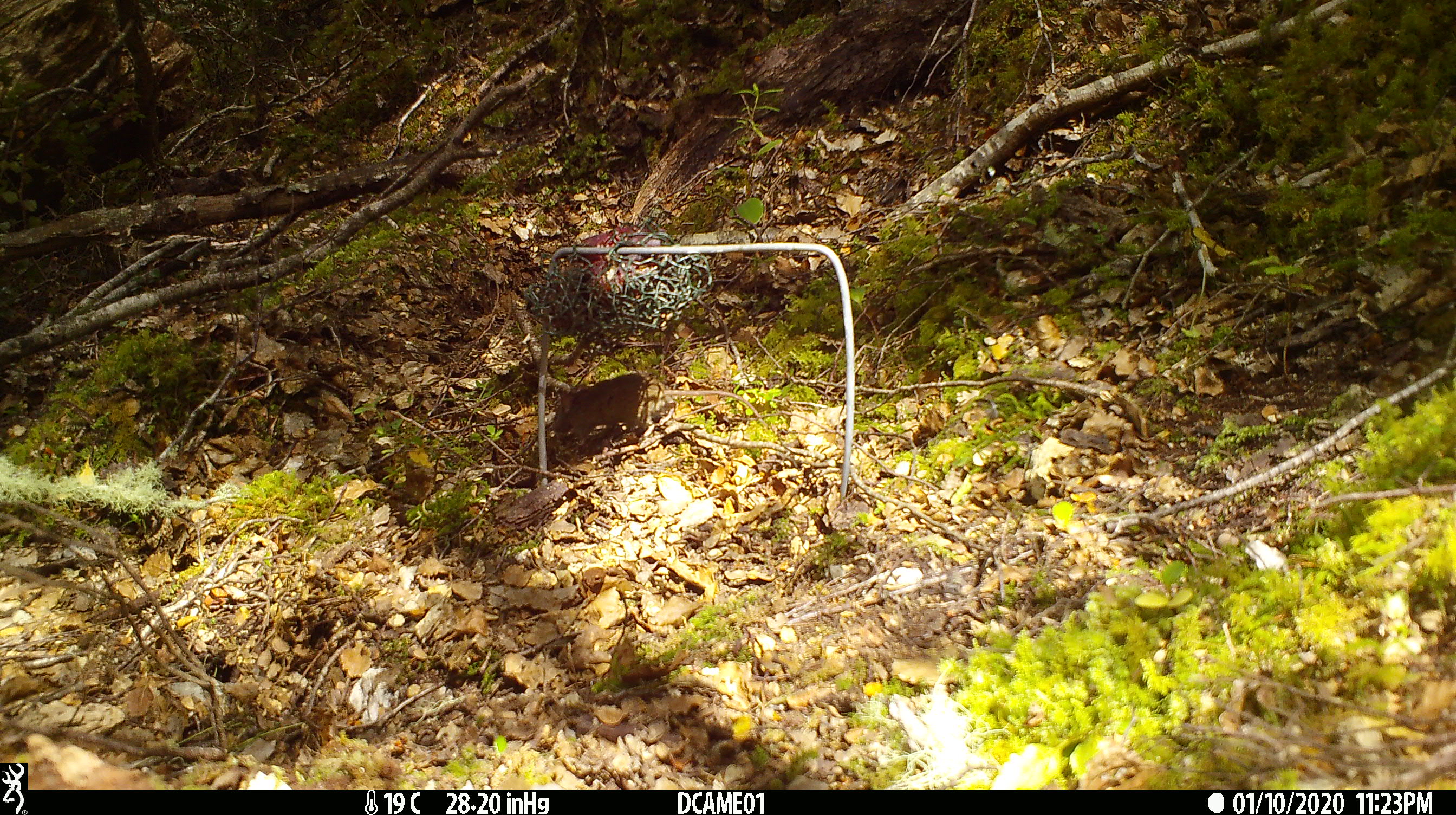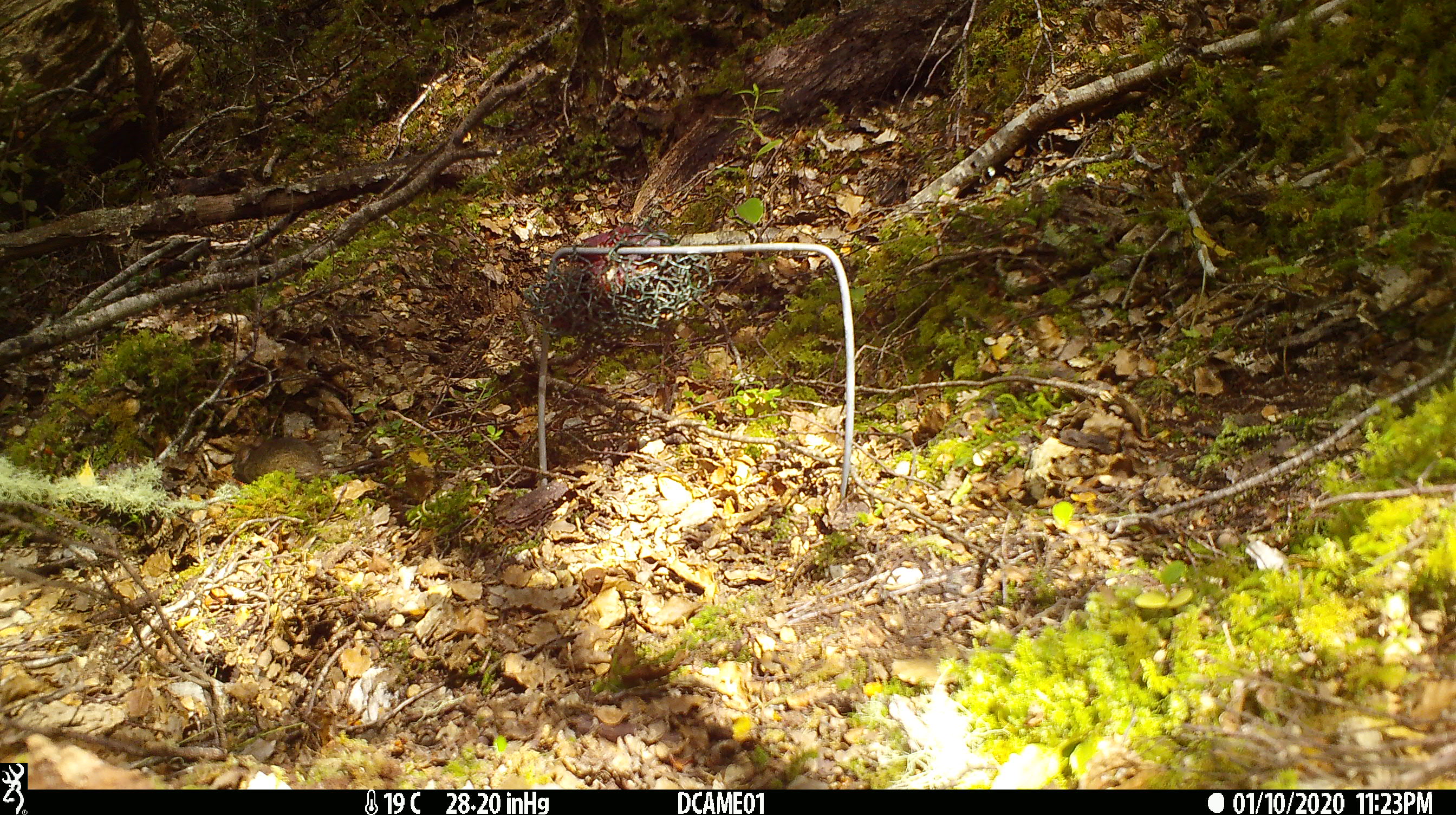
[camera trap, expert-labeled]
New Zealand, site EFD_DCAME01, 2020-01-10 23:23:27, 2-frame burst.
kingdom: Animalia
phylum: Chordata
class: Mammalia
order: Rodentia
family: Muridae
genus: Mus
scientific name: Mus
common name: mouse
Mouse (Mus).